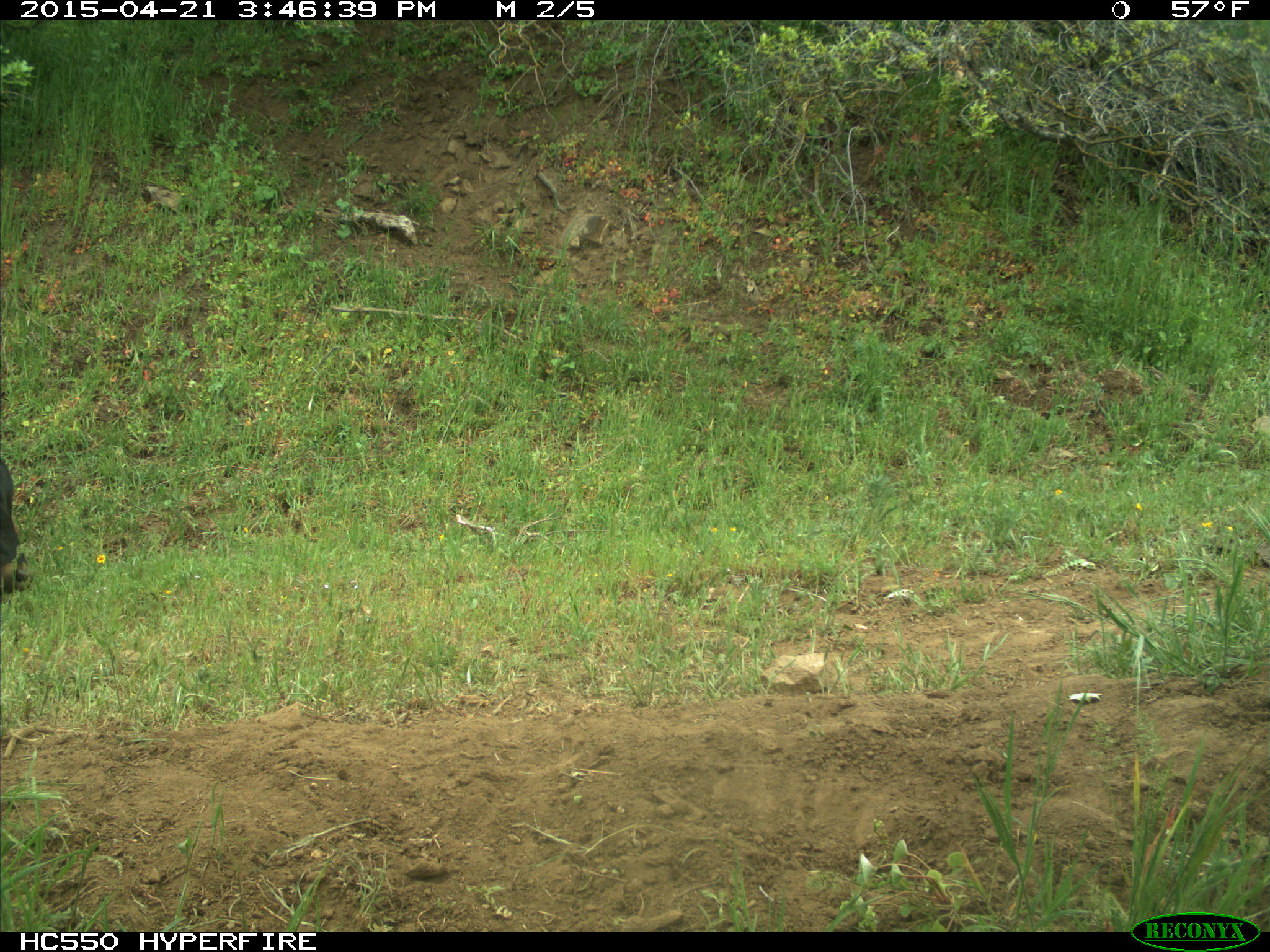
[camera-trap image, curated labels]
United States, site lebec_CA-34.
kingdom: Animalia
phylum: Chordata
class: Mammalia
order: Artiodactyla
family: Bovidae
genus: Bos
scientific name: Bos taurus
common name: domestic cow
Bos taurus (domestic cow).